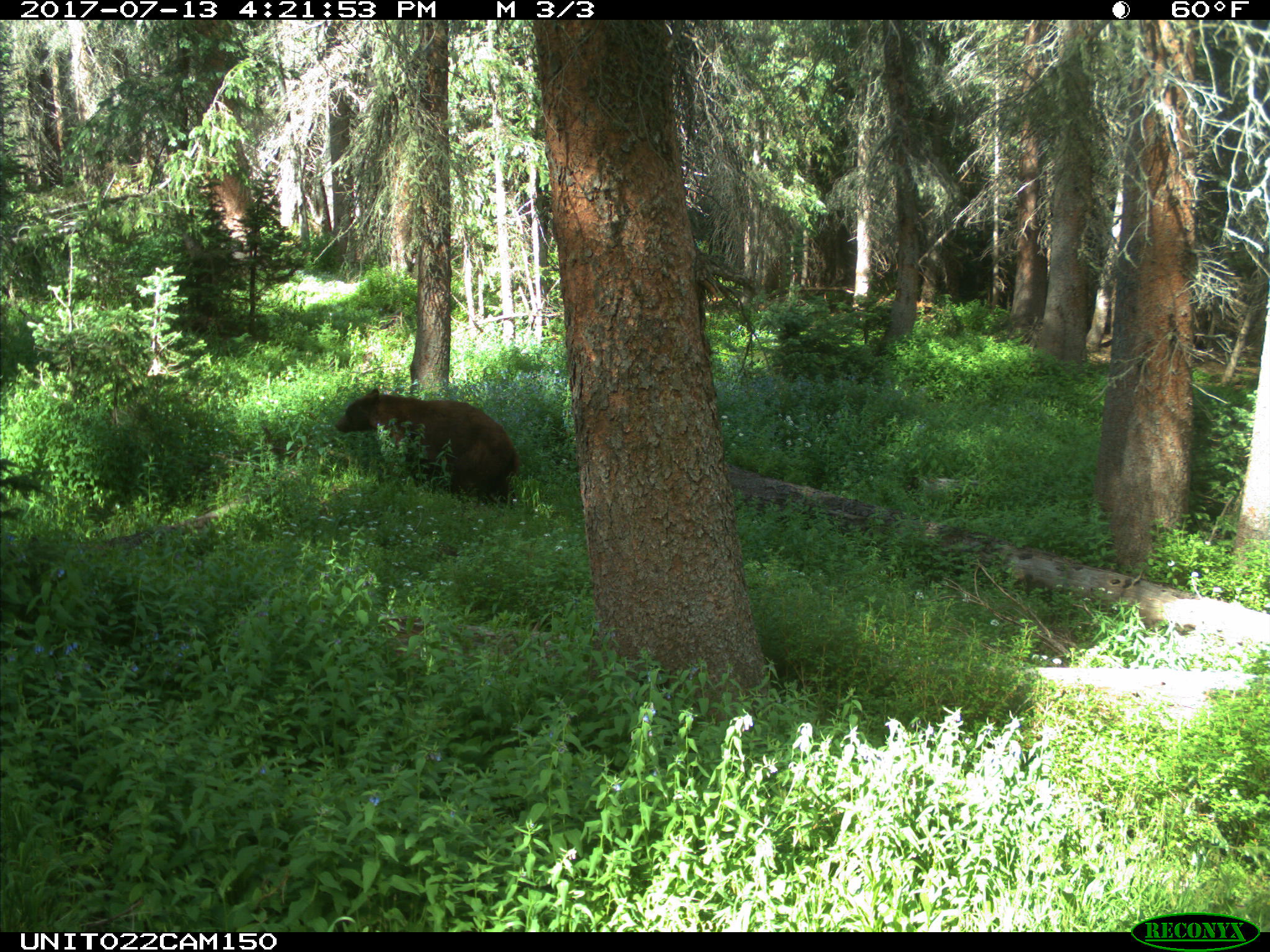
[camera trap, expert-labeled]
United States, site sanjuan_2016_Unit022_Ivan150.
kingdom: Animalia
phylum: Chordata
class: Mammalia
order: Carnivora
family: Ursidae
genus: Ursus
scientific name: Ursus americanus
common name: american black bear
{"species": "Ursus americanus (american black bear)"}